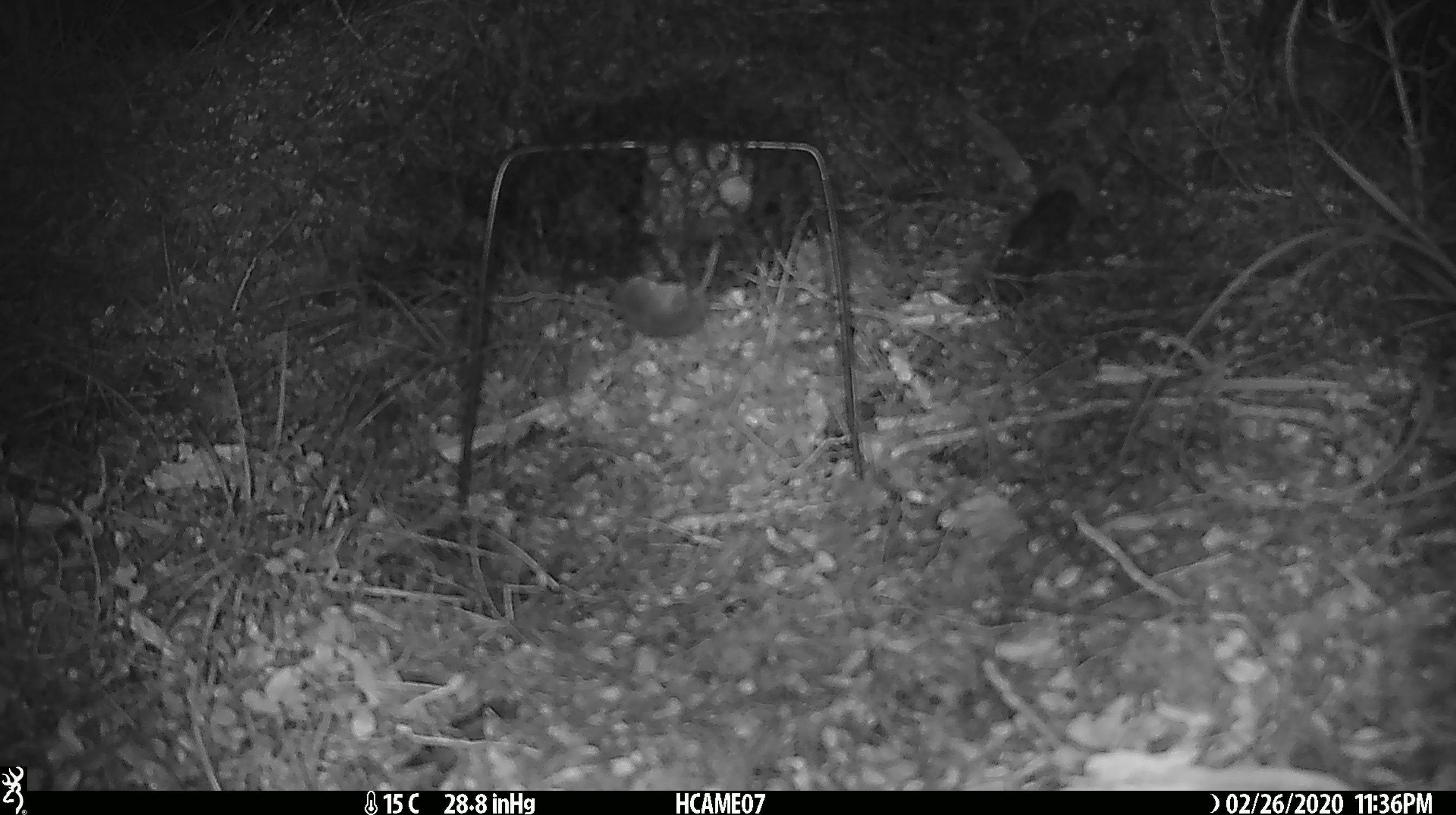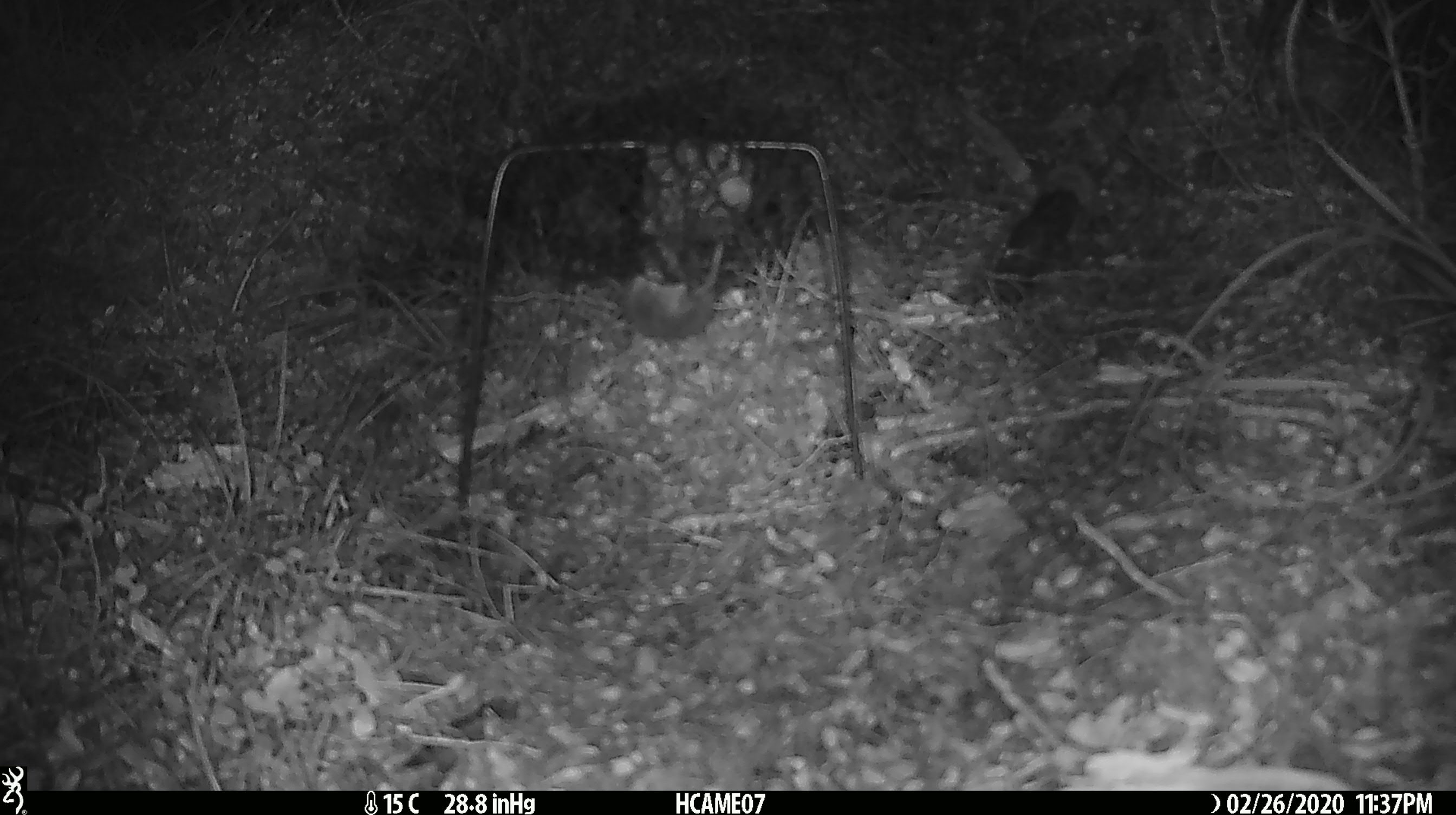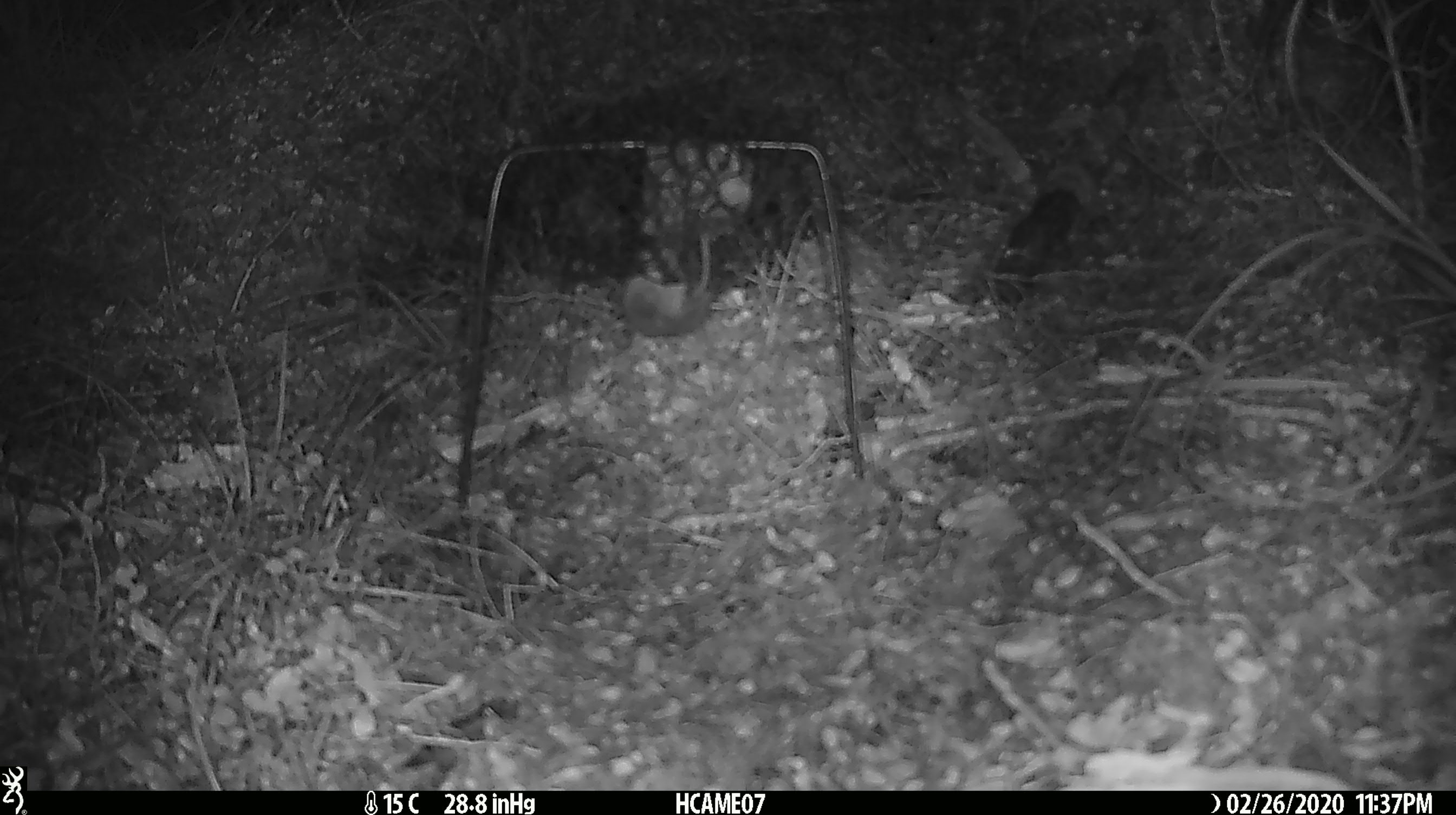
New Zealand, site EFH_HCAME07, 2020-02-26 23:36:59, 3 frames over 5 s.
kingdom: Animalia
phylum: Chordata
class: Mammalia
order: Rodentia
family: Muridae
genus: Mus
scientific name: Mus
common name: mouse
Mouse (Mus).